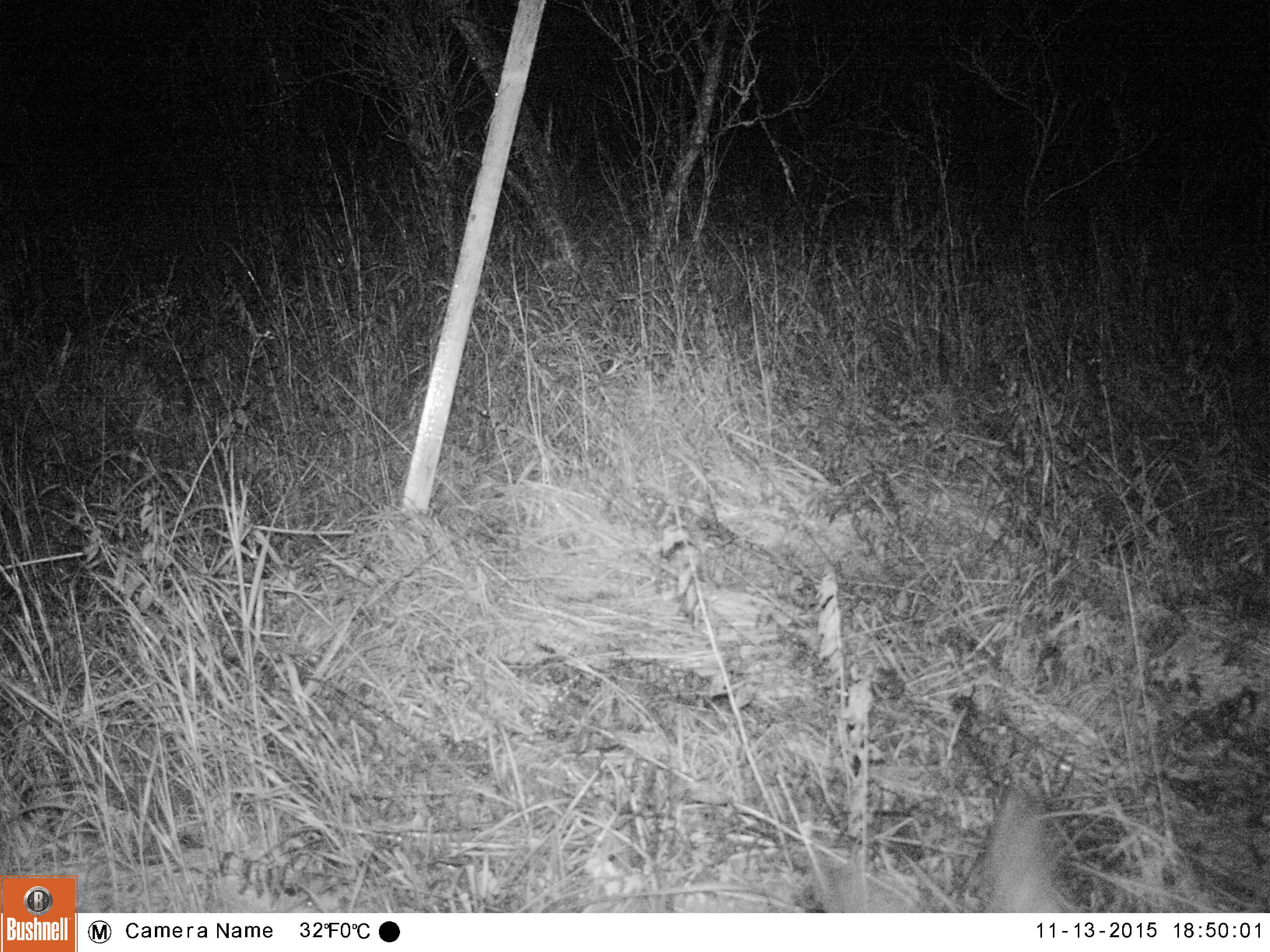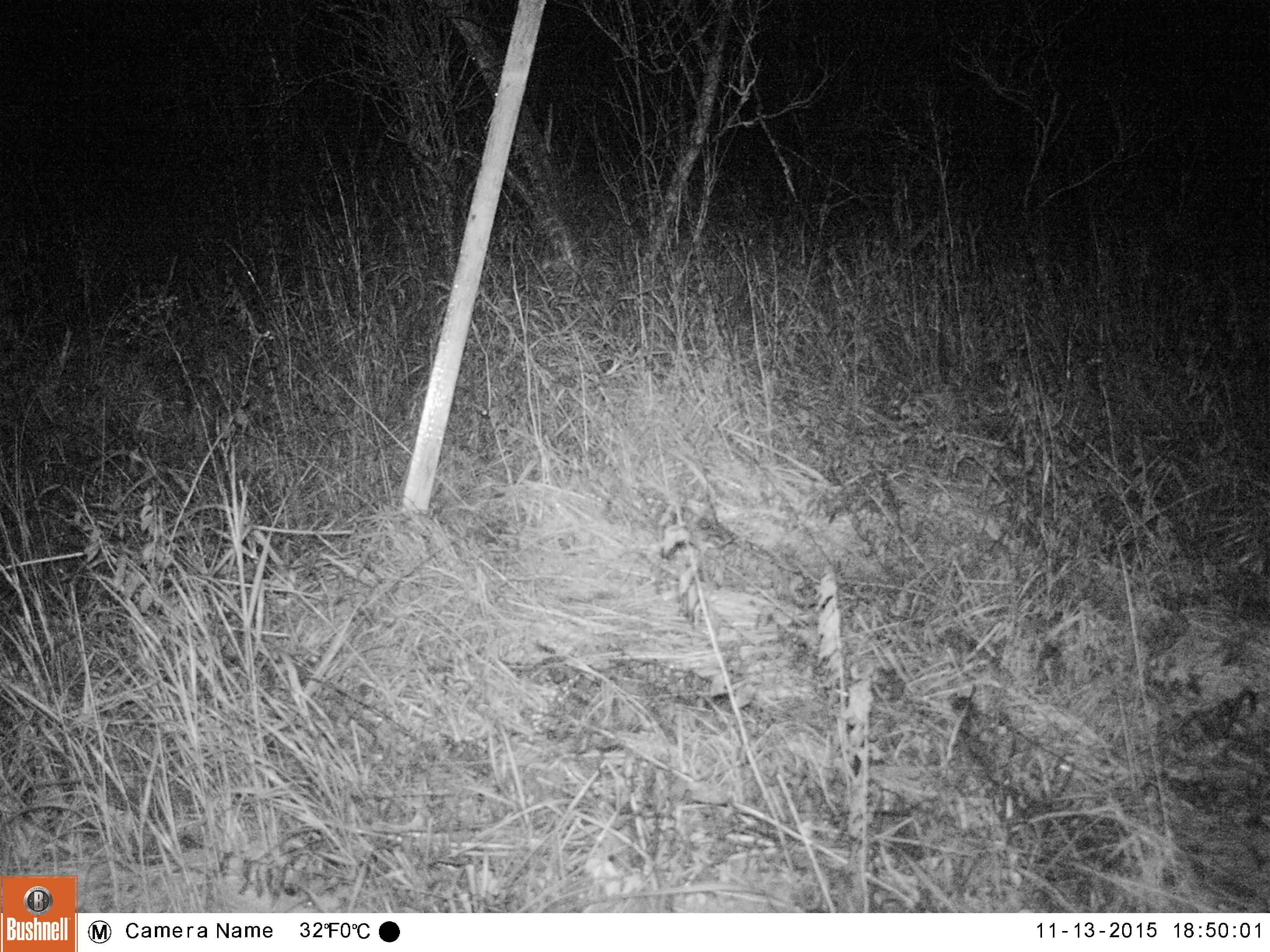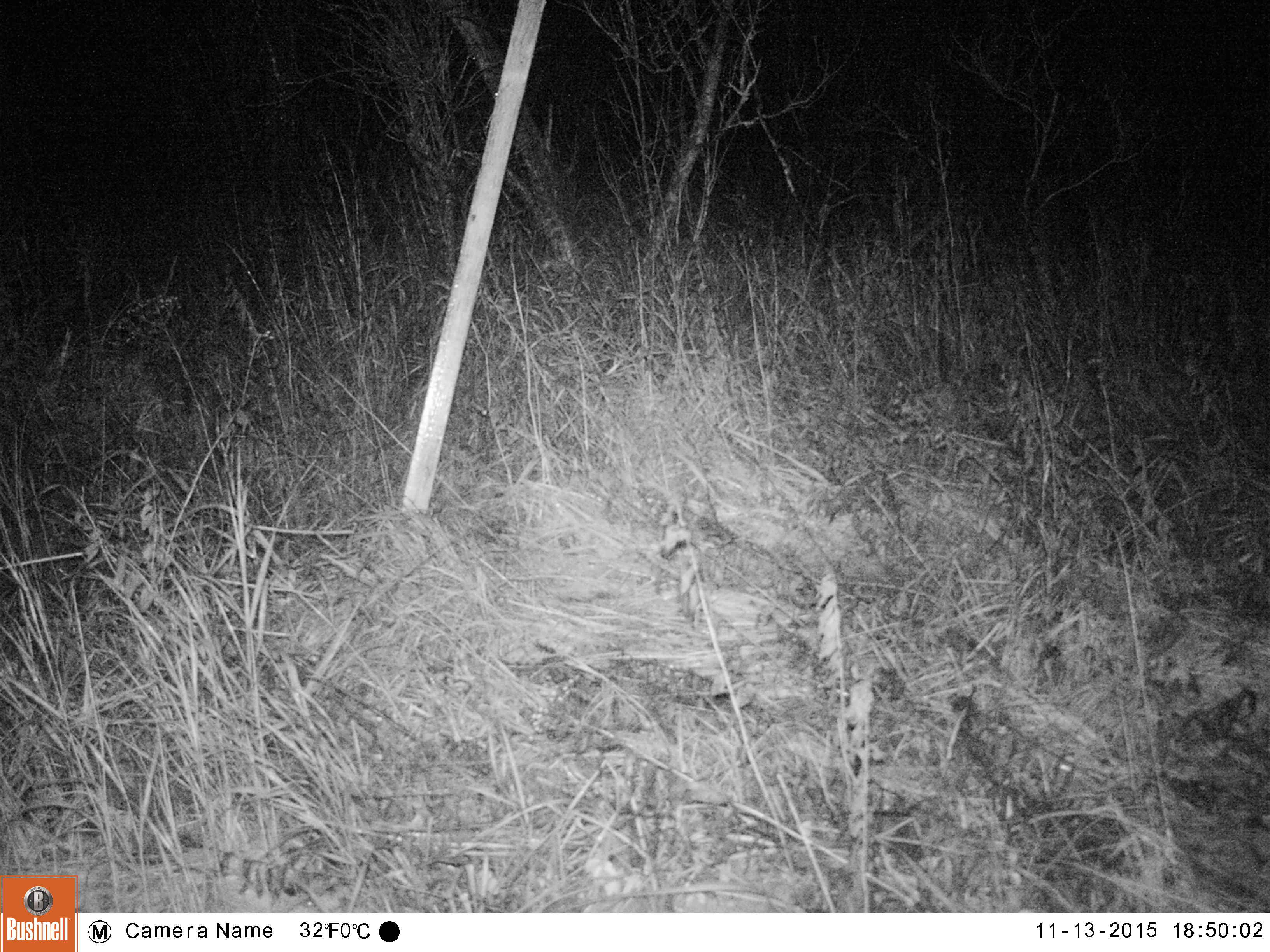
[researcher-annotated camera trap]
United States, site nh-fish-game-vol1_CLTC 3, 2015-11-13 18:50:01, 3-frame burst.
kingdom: Animalia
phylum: Chordata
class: Mammalia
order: Artiodactyla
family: Cervidae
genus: Odocoileus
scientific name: Odocoileus virginianus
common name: white-tailed deer